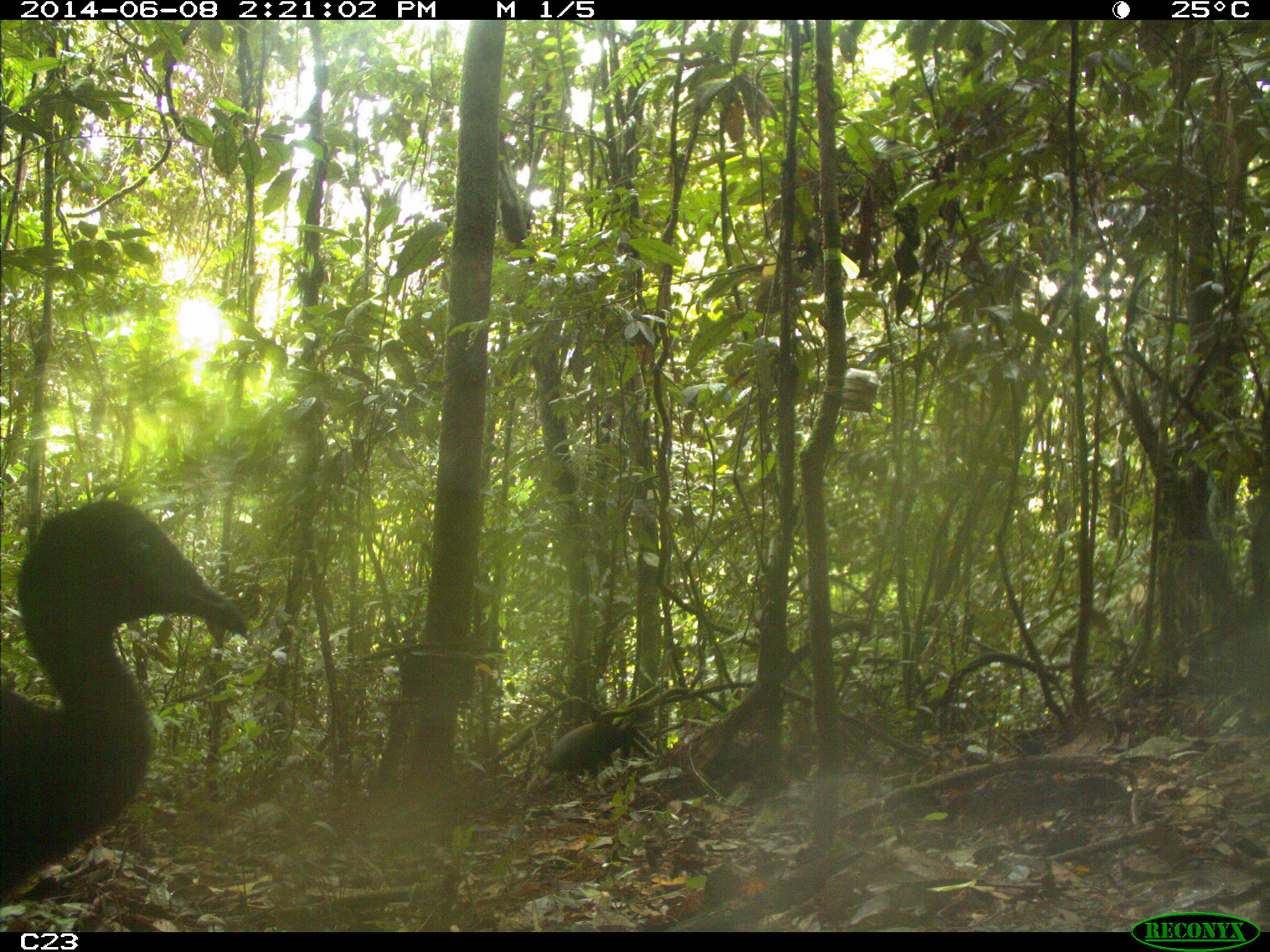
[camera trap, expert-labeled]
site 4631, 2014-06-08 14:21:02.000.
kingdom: Animalia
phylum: Chordata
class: Aves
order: Gruiformes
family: Psophiidae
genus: Psophia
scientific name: Psophia crepitans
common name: gray-winged trumpeter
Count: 3.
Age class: adult.